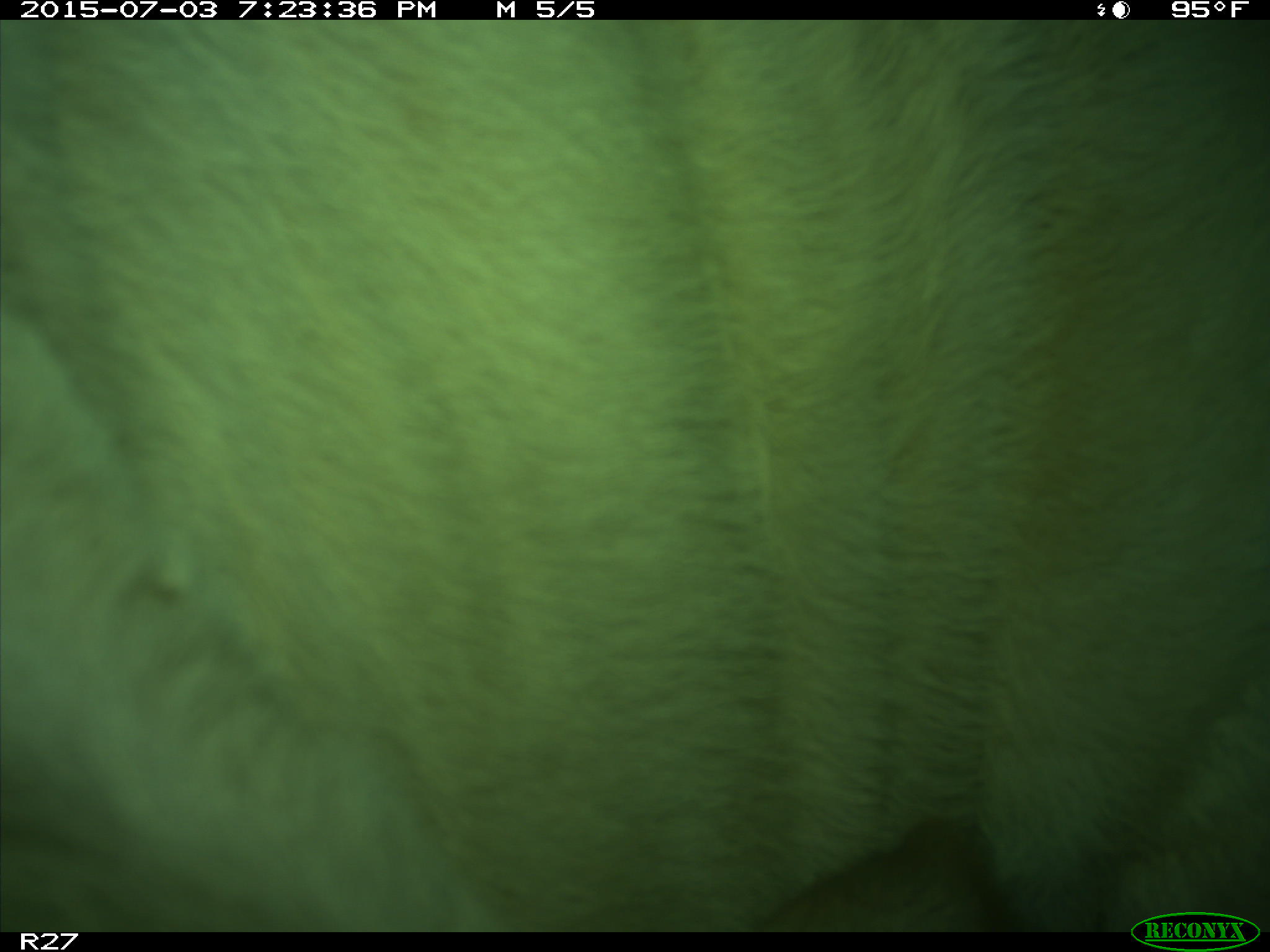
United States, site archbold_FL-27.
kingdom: Animalia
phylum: Chordata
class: Mammalia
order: Artiodactyla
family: Bovidae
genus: Bos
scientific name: Bos taurus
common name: domestic cow